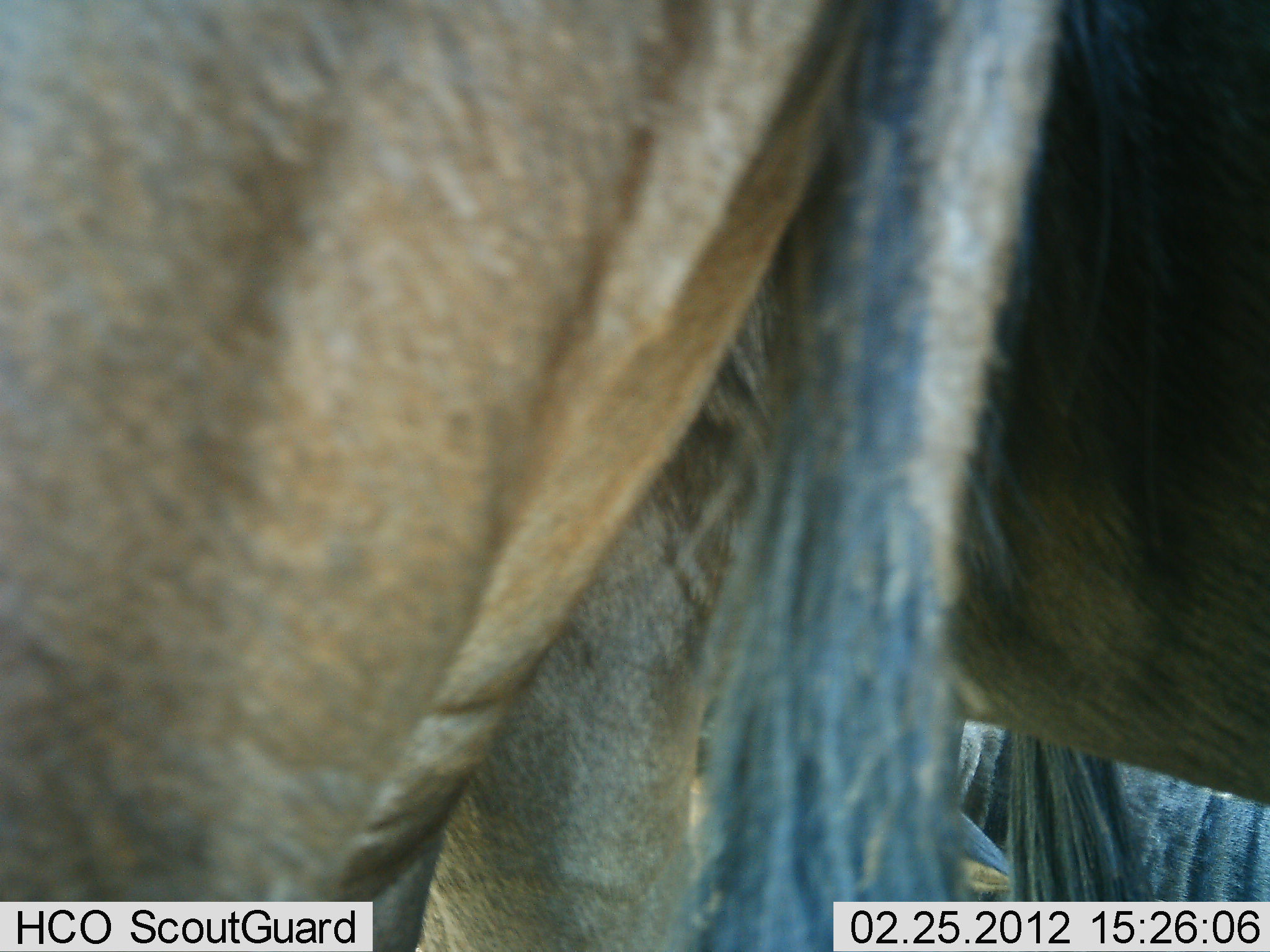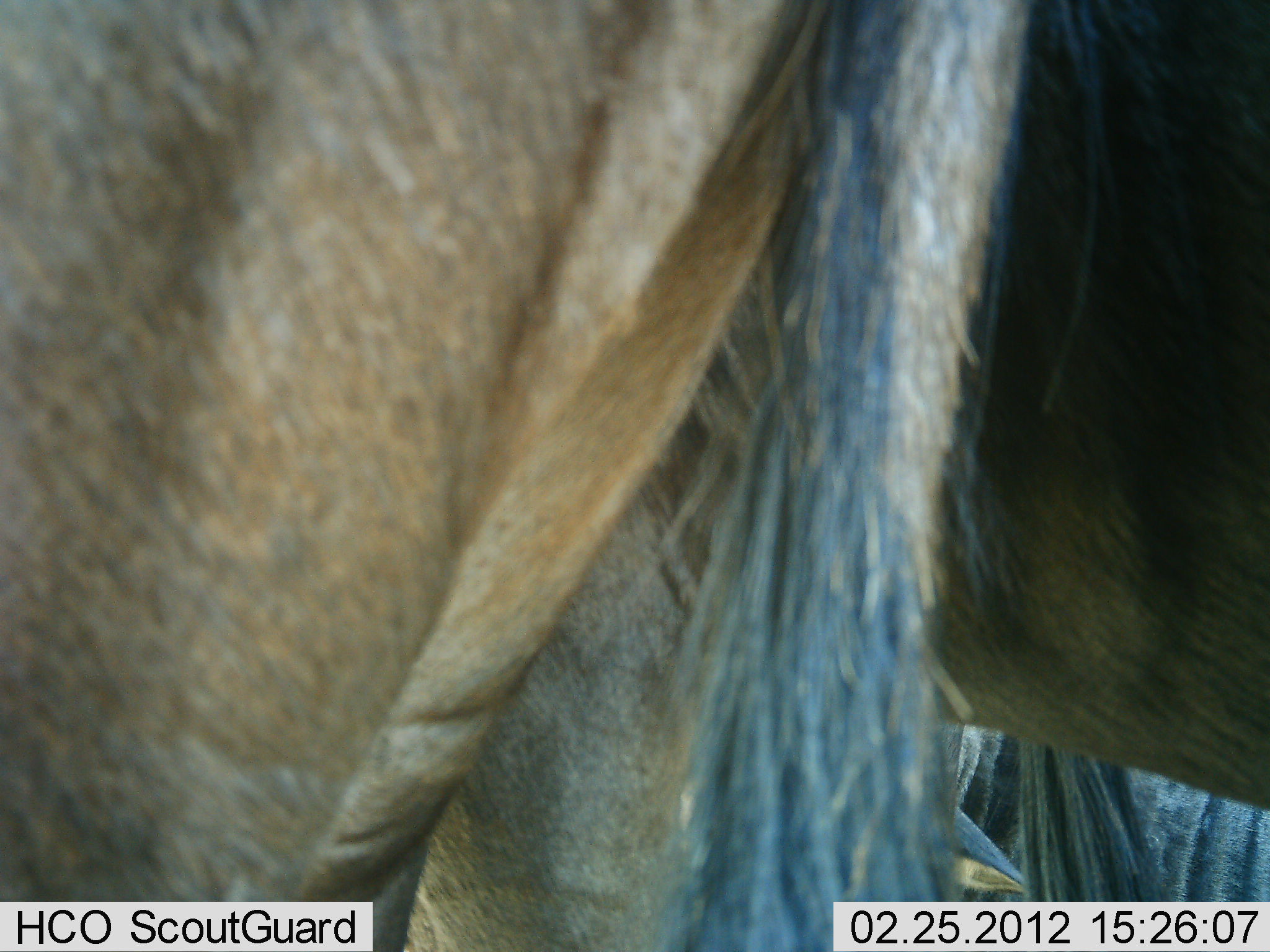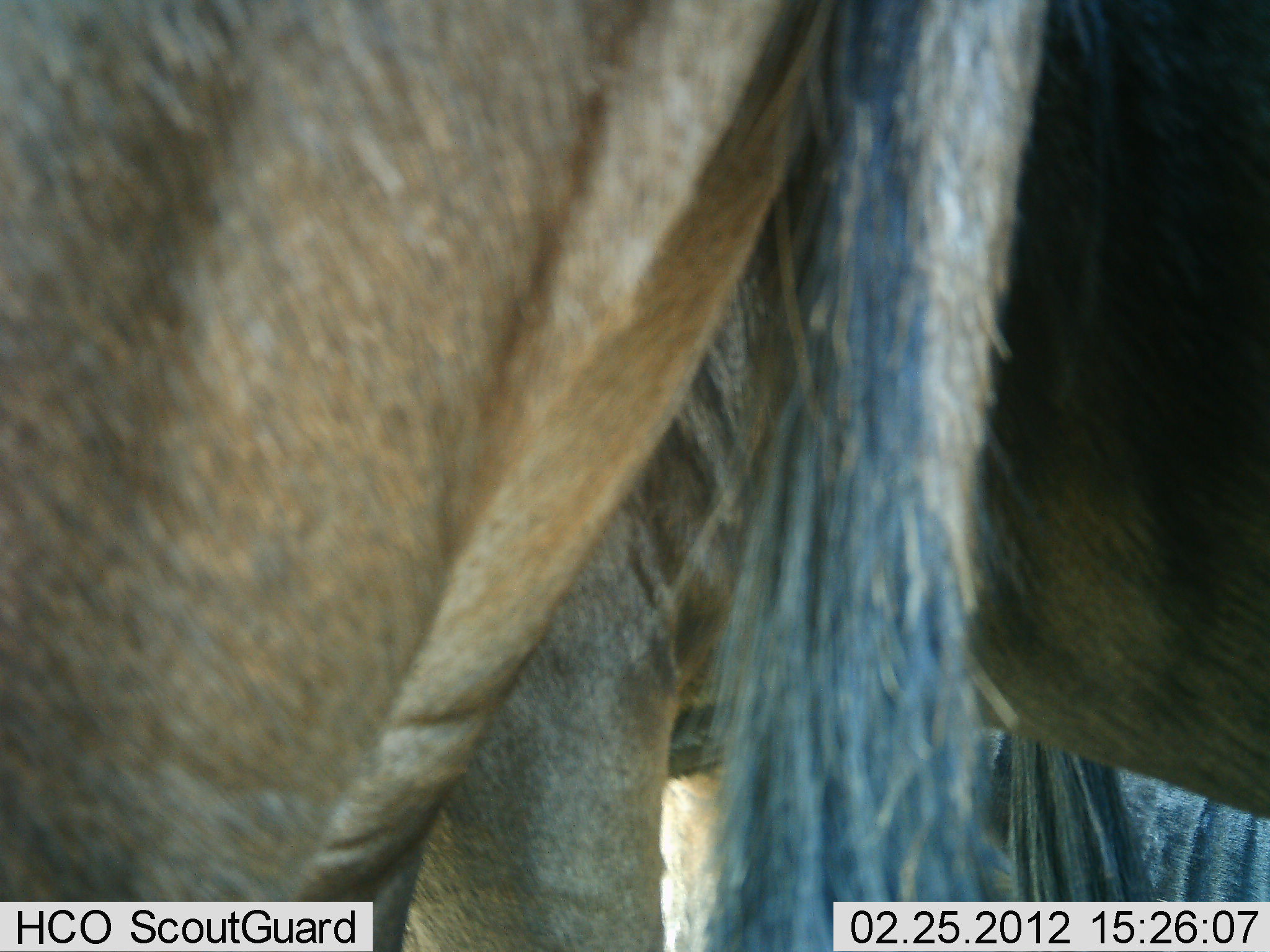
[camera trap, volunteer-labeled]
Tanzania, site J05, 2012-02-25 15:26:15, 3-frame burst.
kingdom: Animalia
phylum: Chordata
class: Mammalia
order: Artiodactyla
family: Bovidae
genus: Connochaetes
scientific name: Connochaetes taurinus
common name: blue wildebeest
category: wildebeest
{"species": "wildebeest (blue wildebeest) (Connochaetes taurinus)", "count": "2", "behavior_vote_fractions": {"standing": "78%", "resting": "33%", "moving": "0%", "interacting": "6%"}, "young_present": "0%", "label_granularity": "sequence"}